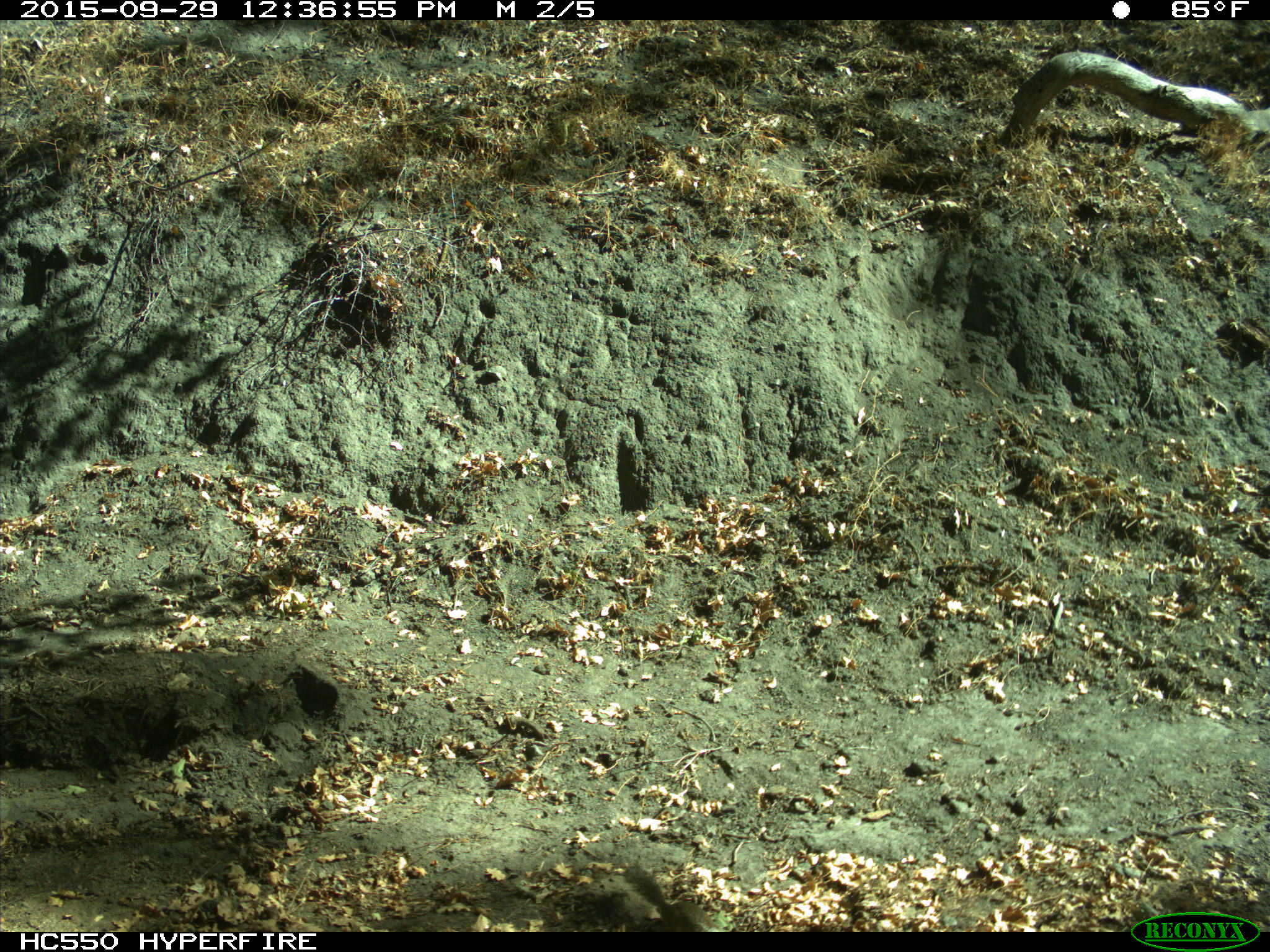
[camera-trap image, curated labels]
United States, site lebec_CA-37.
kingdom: Animalia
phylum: Chordata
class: Mammalia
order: Rodentia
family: Sciuridae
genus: Otospermophilus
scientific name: Otospermophilus beecheyi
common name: california ground squirrel